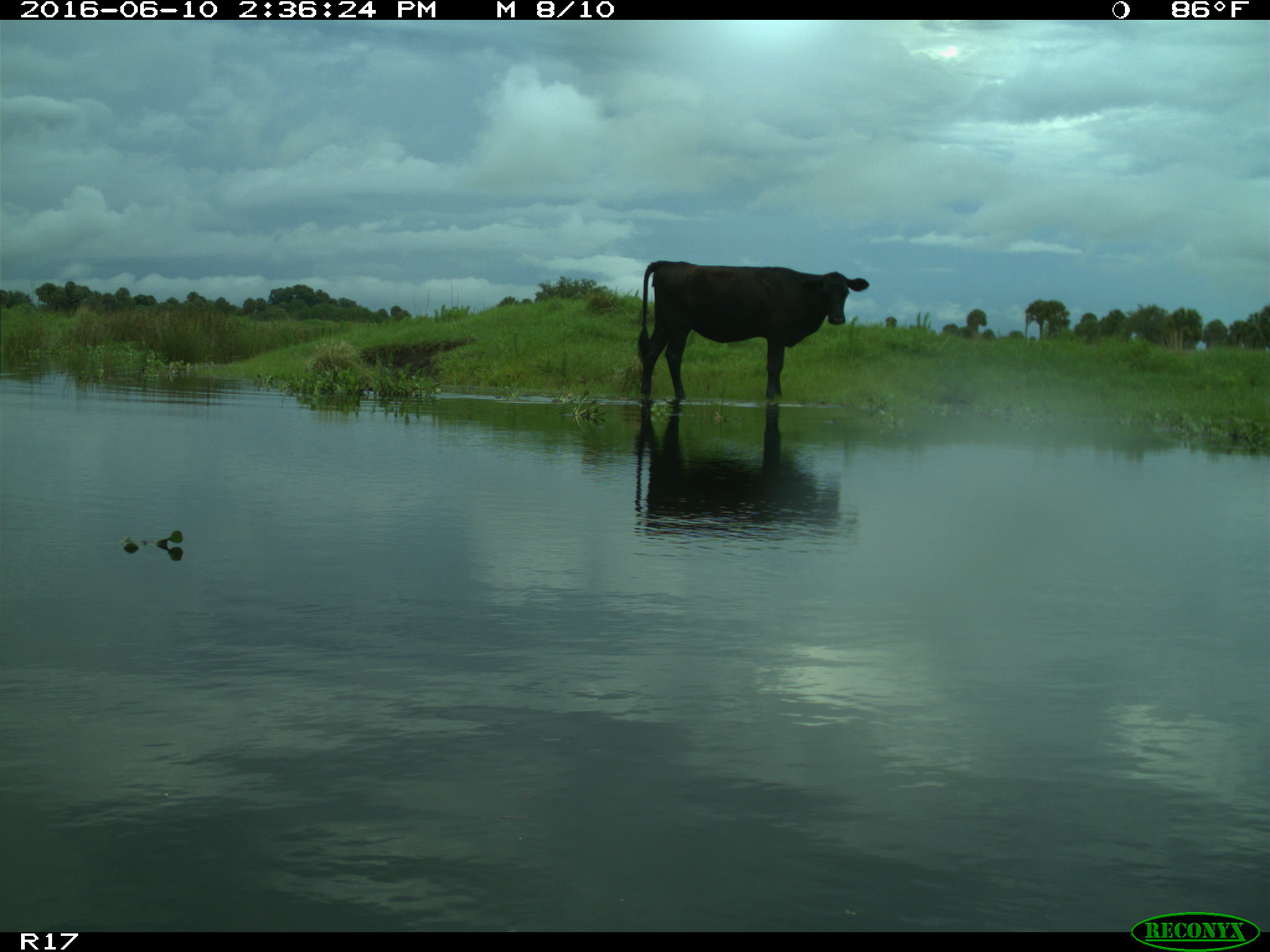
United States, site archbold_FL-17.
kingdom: Animalia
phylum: Chordata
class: Mammalia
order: Artiodactyla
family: Bovidae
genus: Bos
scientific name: Bos taurus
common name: domestic cow